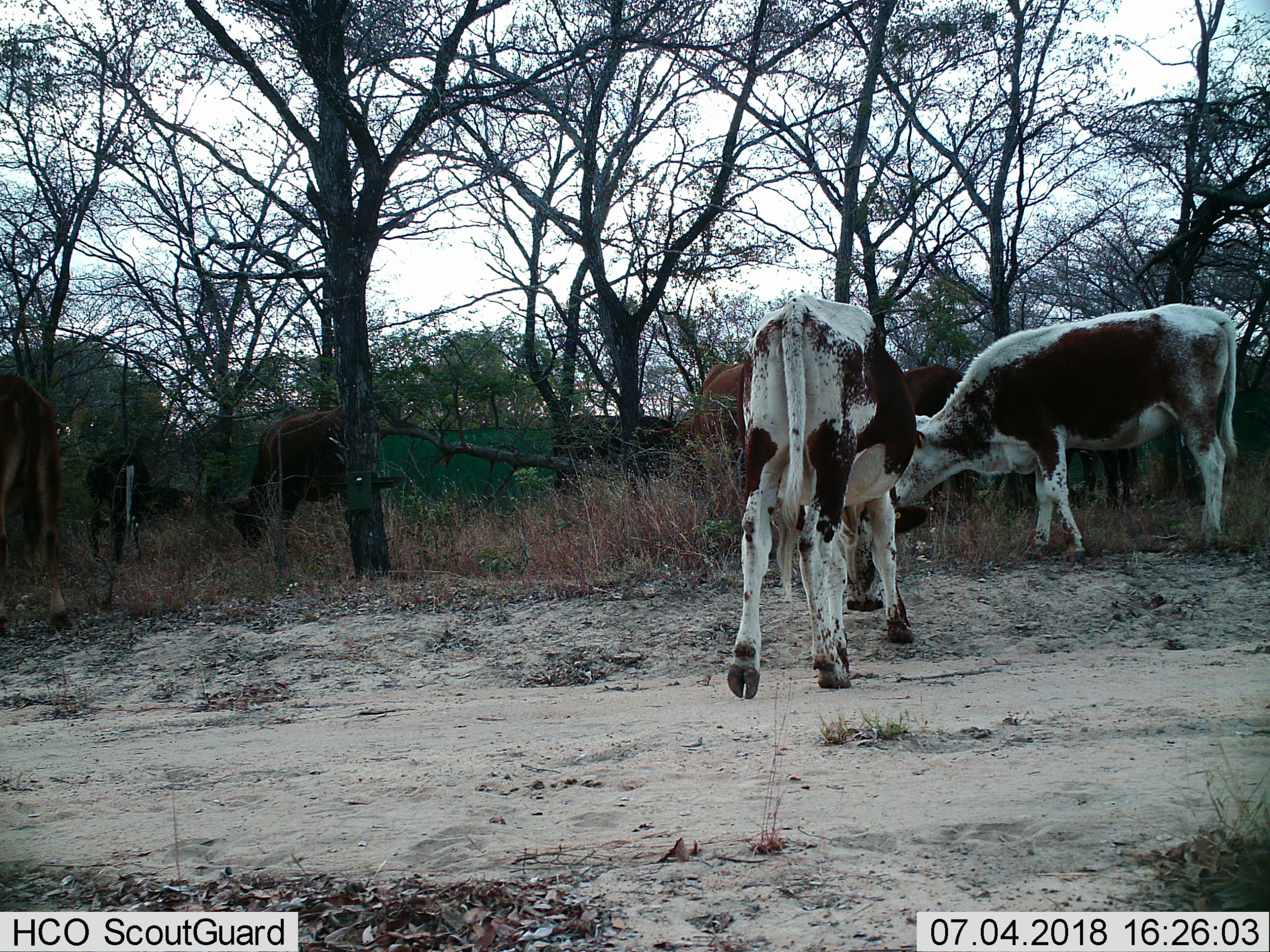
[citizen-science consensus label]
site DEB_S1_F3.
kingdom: Animalia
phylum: Chordata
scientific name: Vertebrata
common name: domestic animal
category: domesticanimal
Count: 9.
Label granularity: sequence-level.